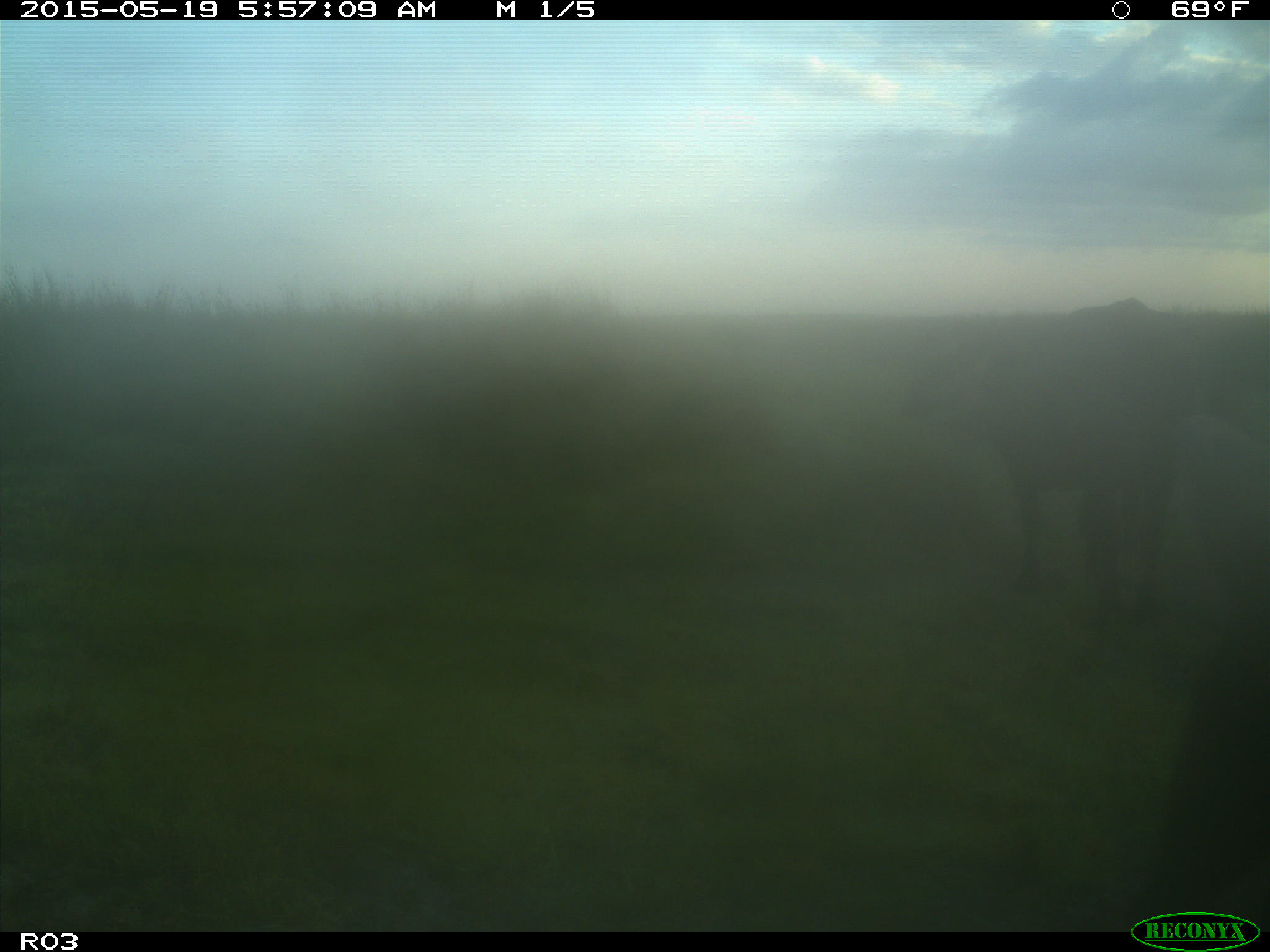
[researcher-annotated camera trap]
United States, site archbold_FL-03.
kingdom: Animalia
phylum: Chordata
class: Mammalia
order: Artiodactyla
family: Bovidae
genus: Bos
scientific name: Bos taurus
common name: domestic cow